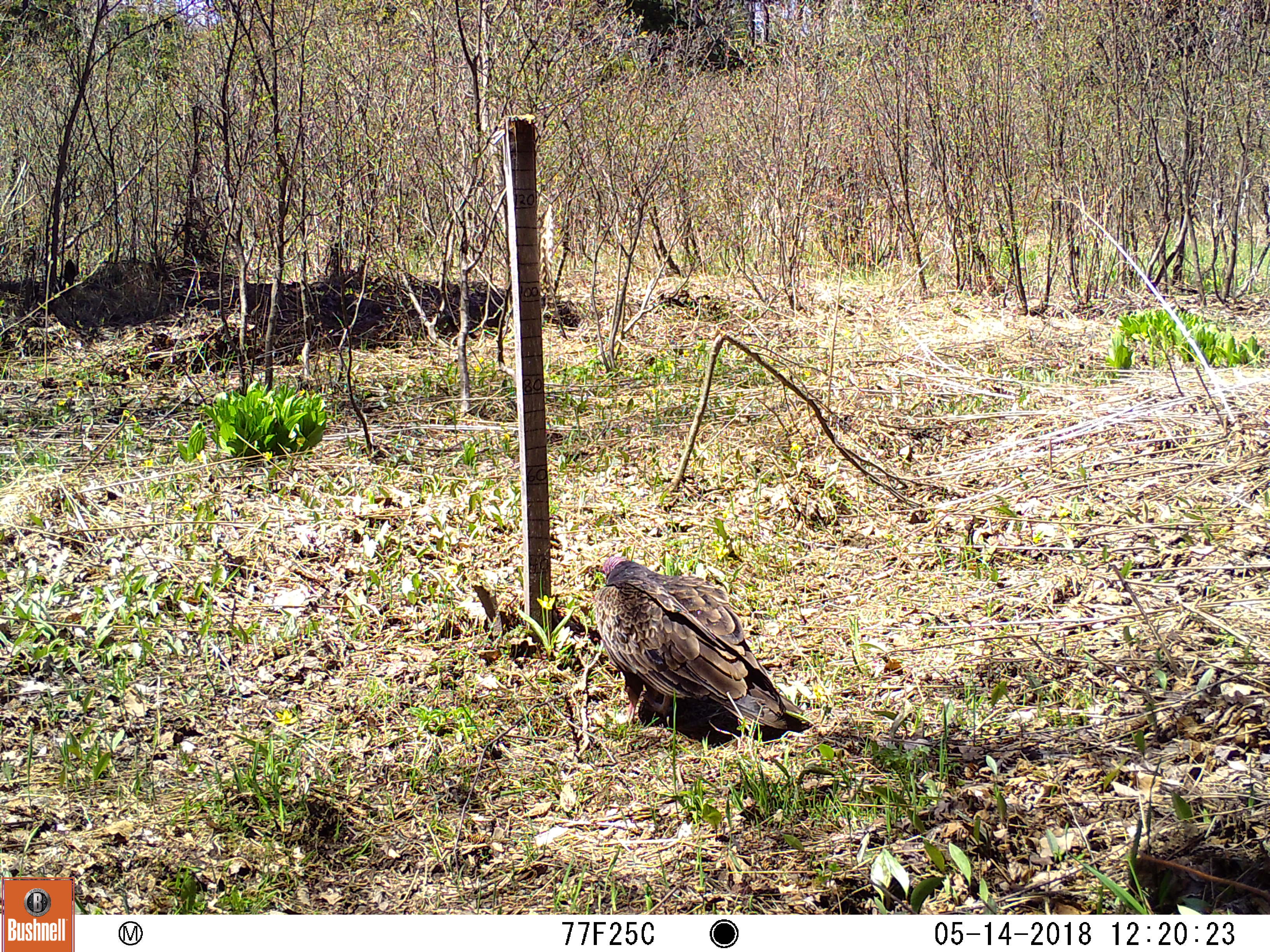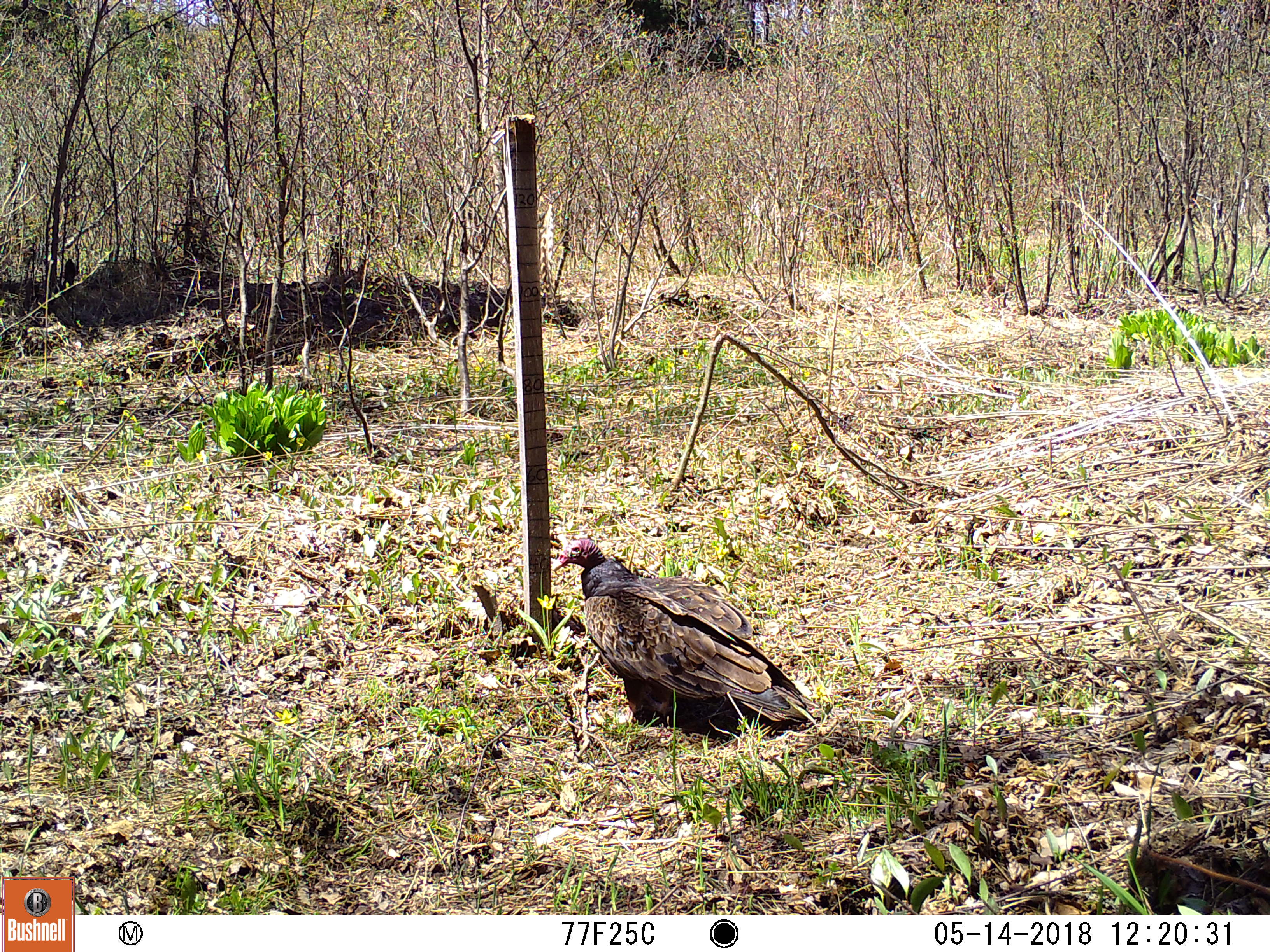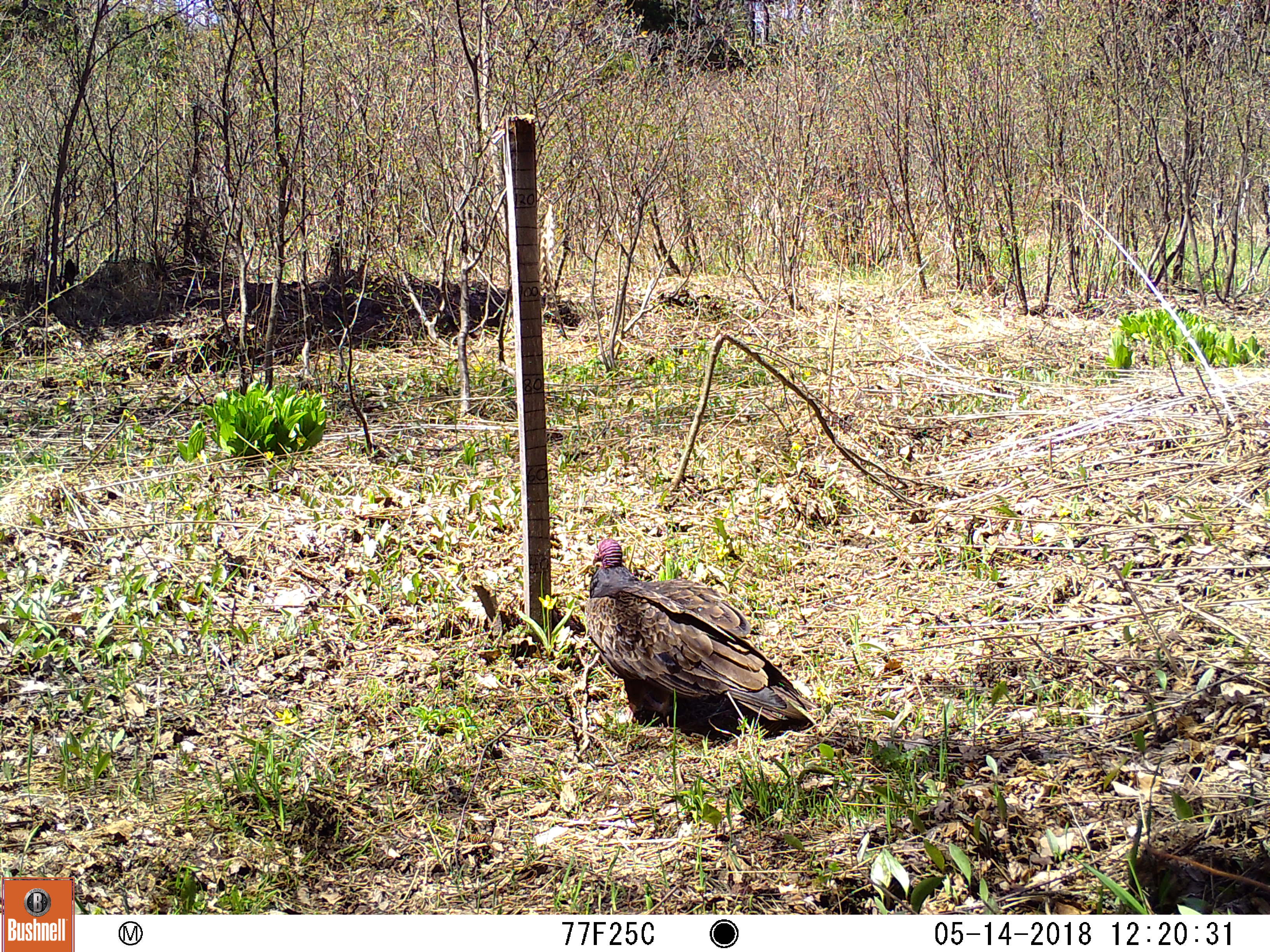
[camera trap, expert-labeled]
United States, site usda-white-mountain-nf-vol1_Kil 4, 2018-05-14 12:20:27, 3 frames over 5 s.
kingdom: Animalia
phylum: Chordata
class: Aves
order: Cathartiformes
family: Cathartidae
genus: Cathartes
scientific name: Cathartes aura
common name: turkey vulture